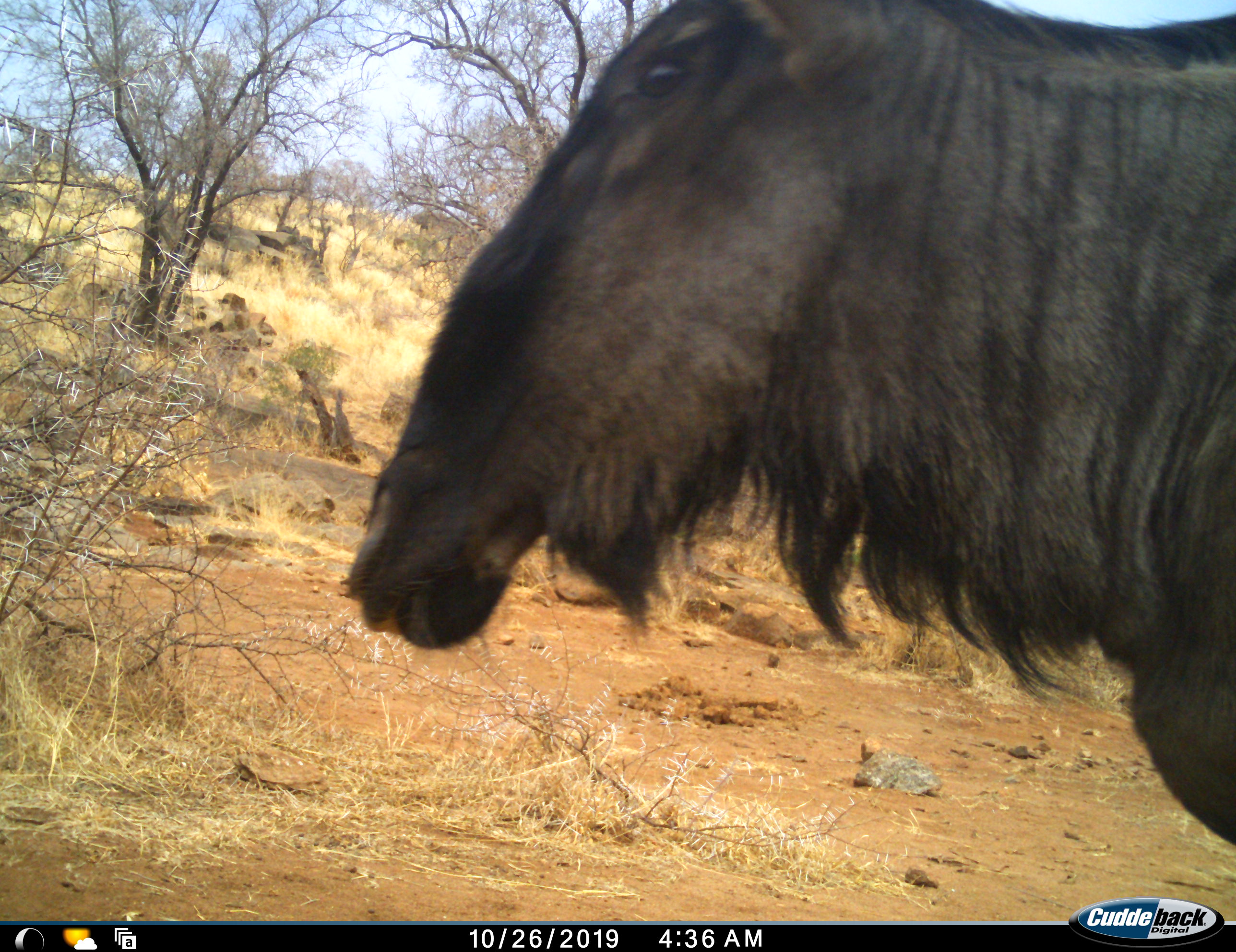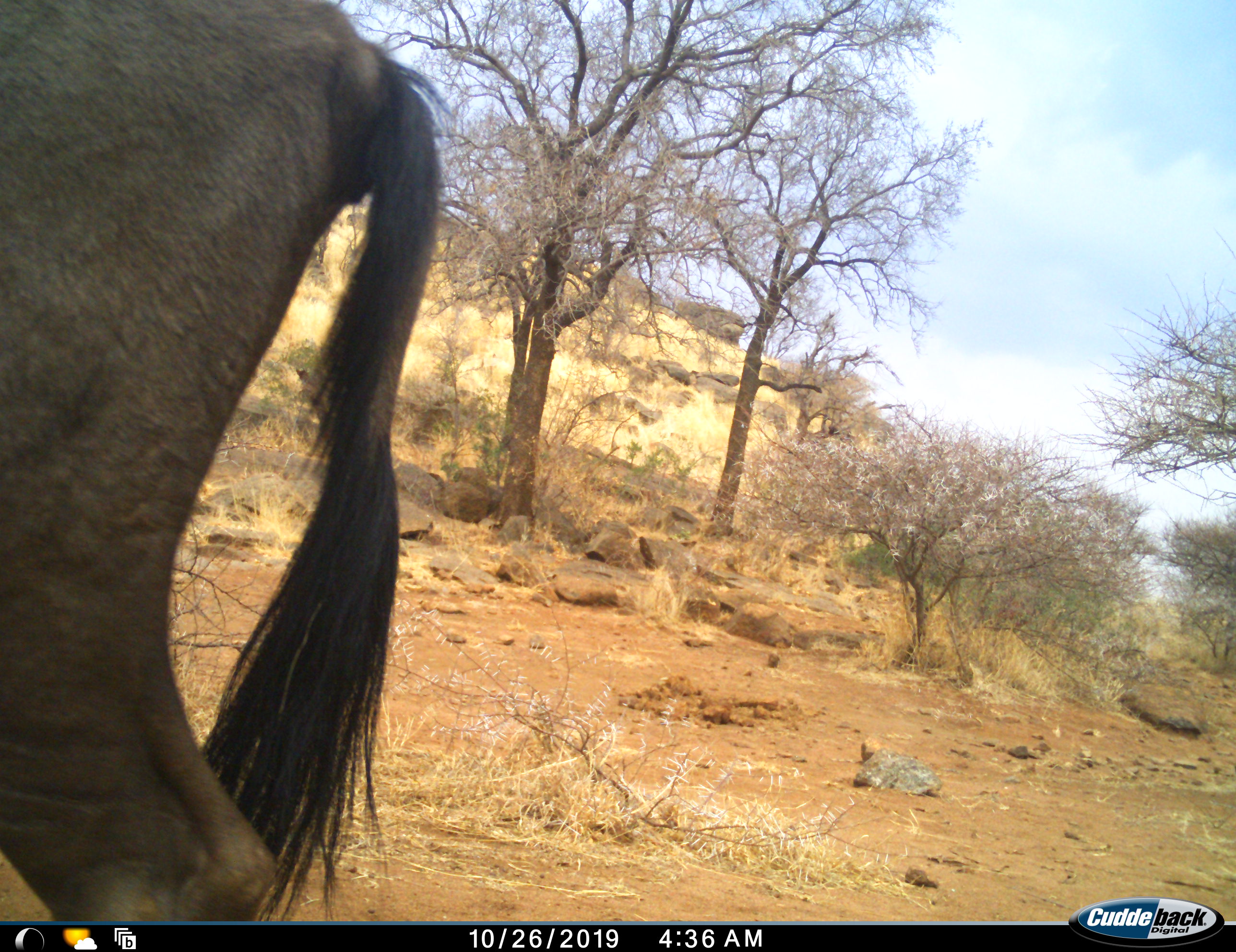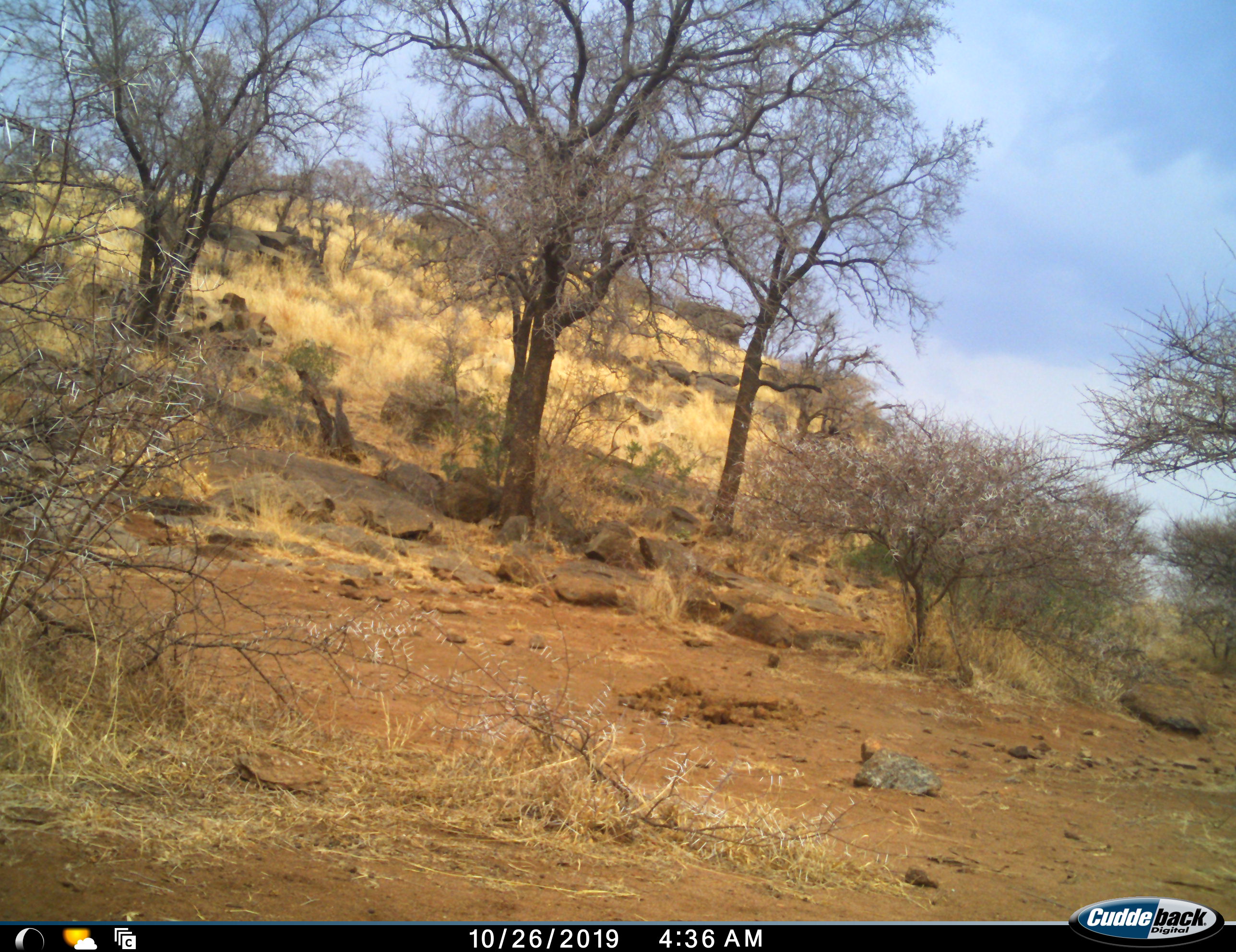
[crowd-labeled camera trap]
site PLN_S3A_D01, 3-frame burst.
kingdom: Animalia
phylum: Chordata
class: Mammalia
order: Artiodactyla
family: Bovidae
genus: Connochaetes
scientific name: Connochaetes taurinus taurinus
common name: blue wildebeest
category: wildebeestblue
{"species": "wildebeestblue (blue wildebeest) (Connochaetes taurinus taurinus)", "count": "1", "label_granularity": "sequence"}